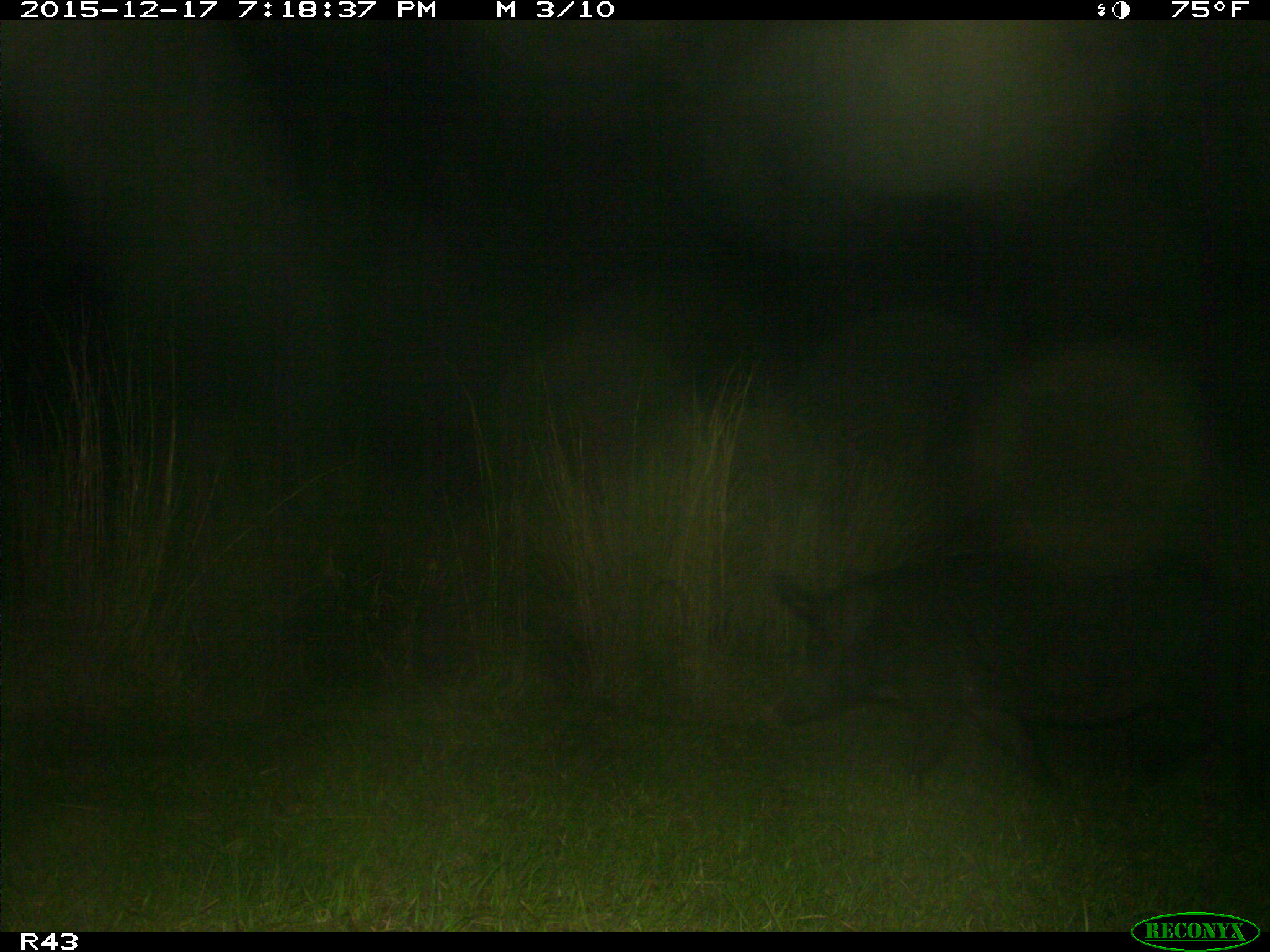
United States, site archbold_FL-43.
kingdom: Animalia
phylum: Chordata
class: Mammalia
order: Artiodactyla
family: Suidae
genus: Sus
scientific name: Sus scrofa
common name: wild boar